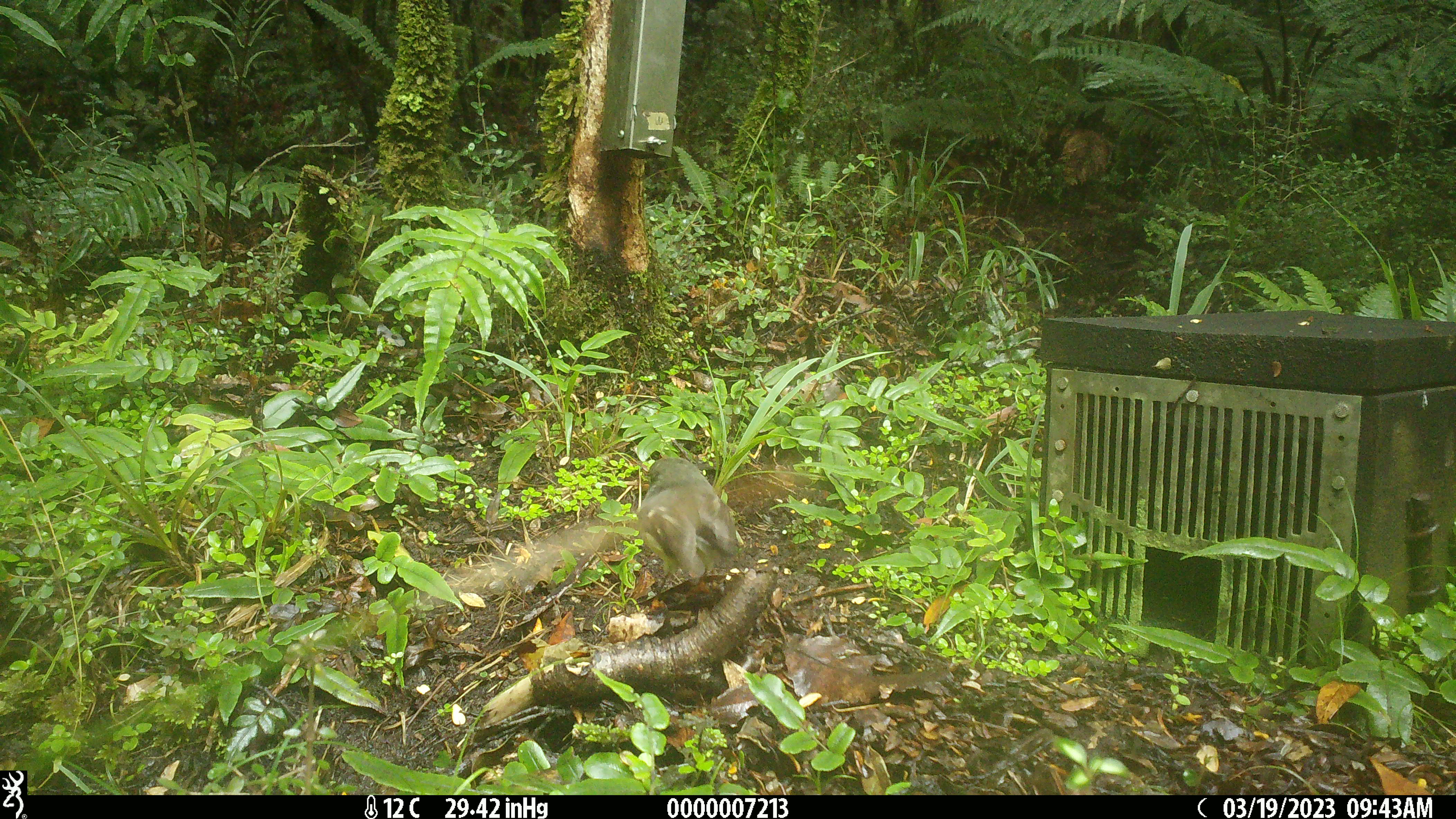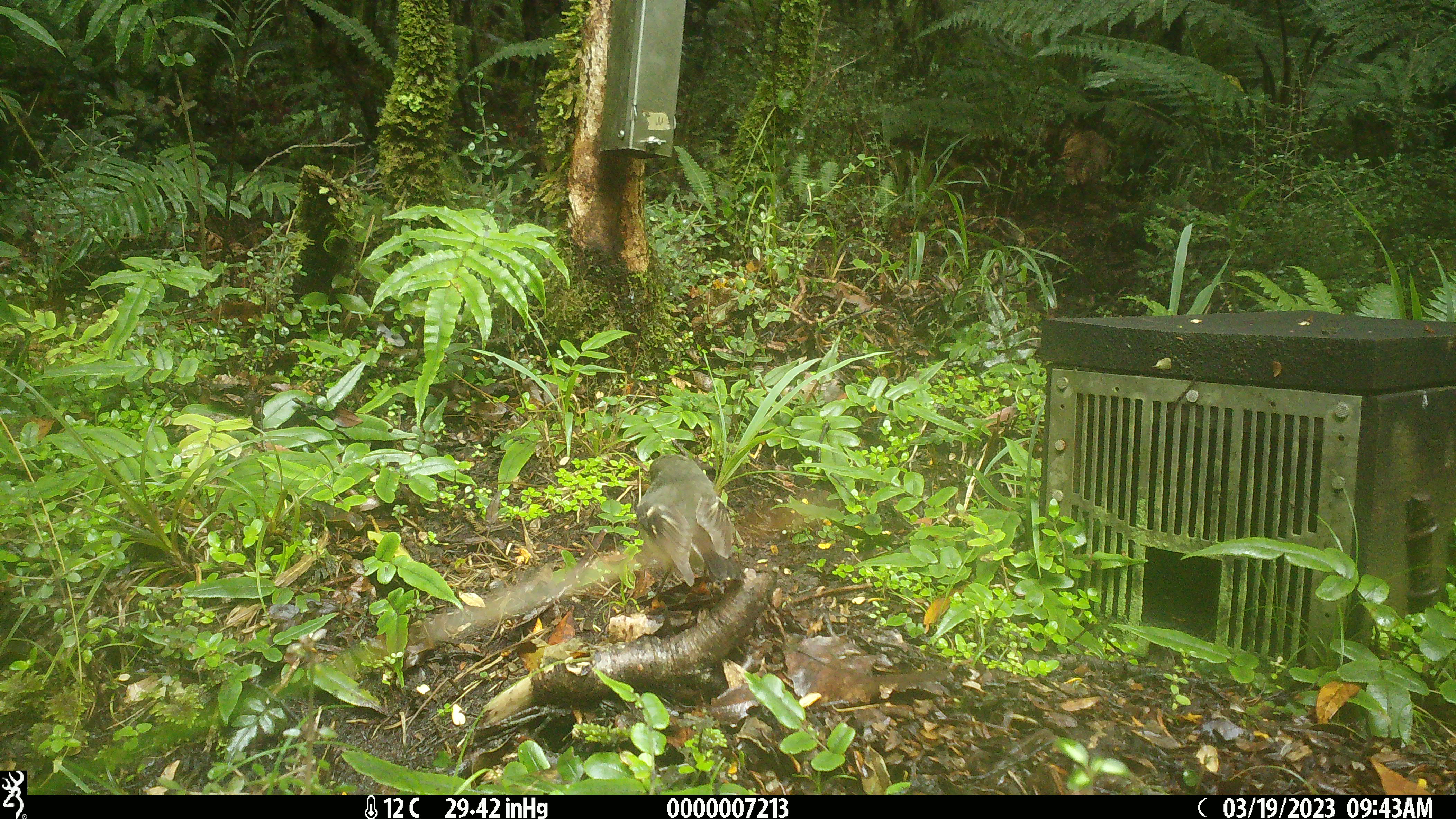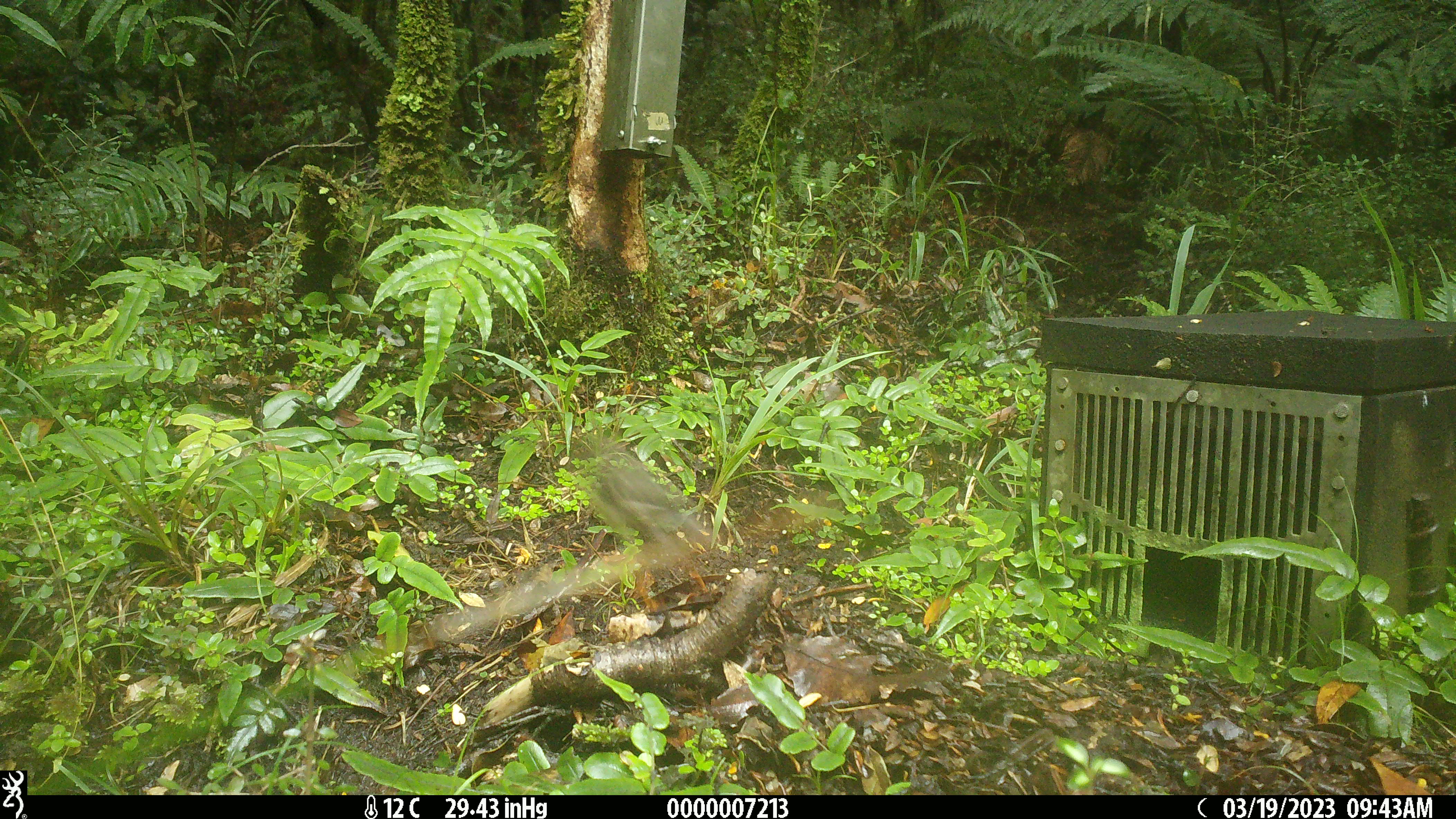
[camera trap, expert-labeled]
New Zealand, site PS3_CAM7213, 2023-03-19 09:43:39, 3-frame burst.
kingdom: Animalia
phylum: Chordata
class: Aves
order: Passeriformes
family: Petroicidae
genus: Petroica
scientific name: Petroica macrocephala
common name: tomtit